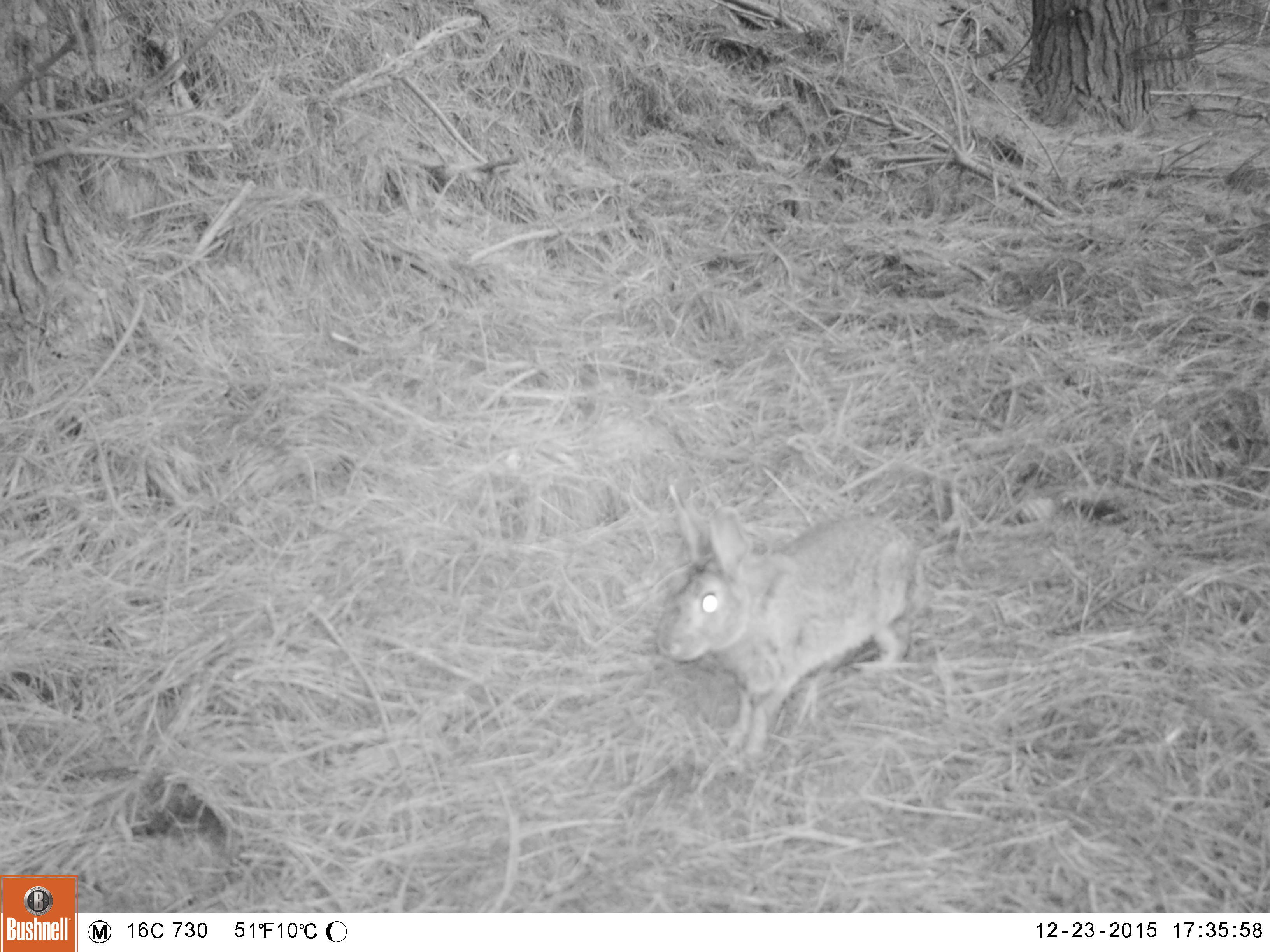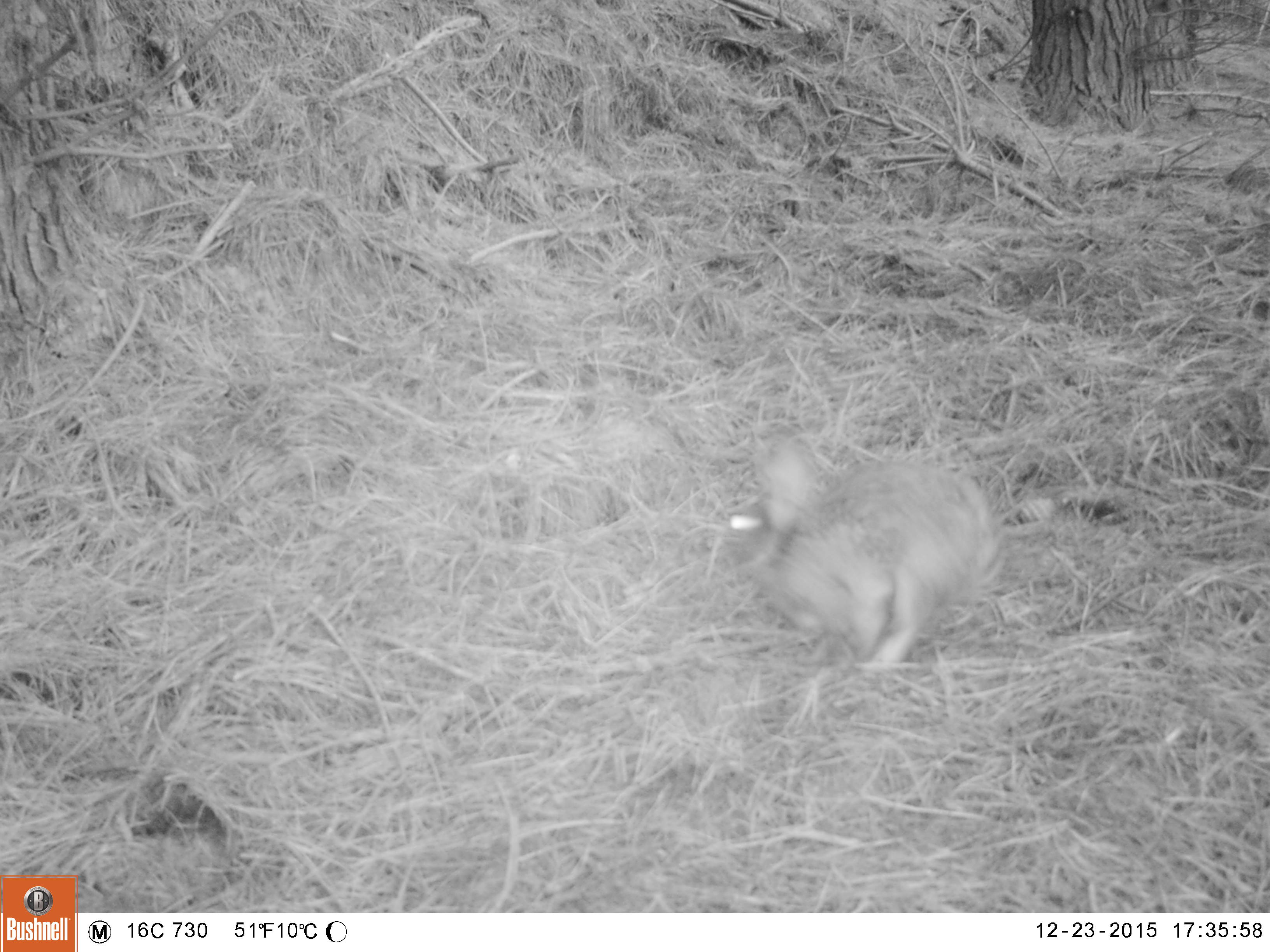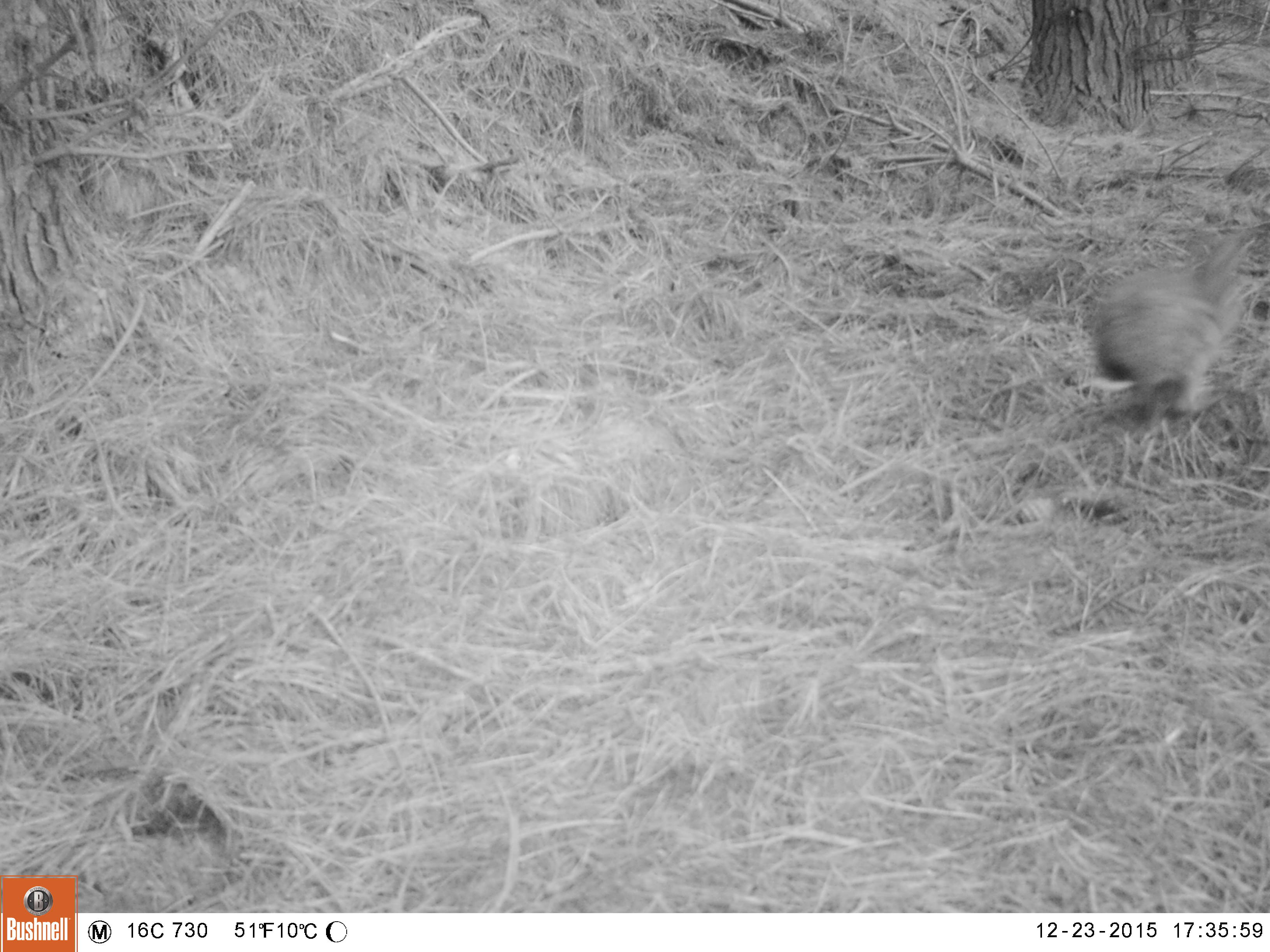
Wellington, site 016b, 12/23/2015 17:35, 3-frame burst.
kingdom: Animalia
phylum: Chordata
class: Mammalia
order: Lagomorpha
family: Leporidae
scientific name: Leporidae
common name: rabbit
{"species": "rabbit (Leporidae)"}